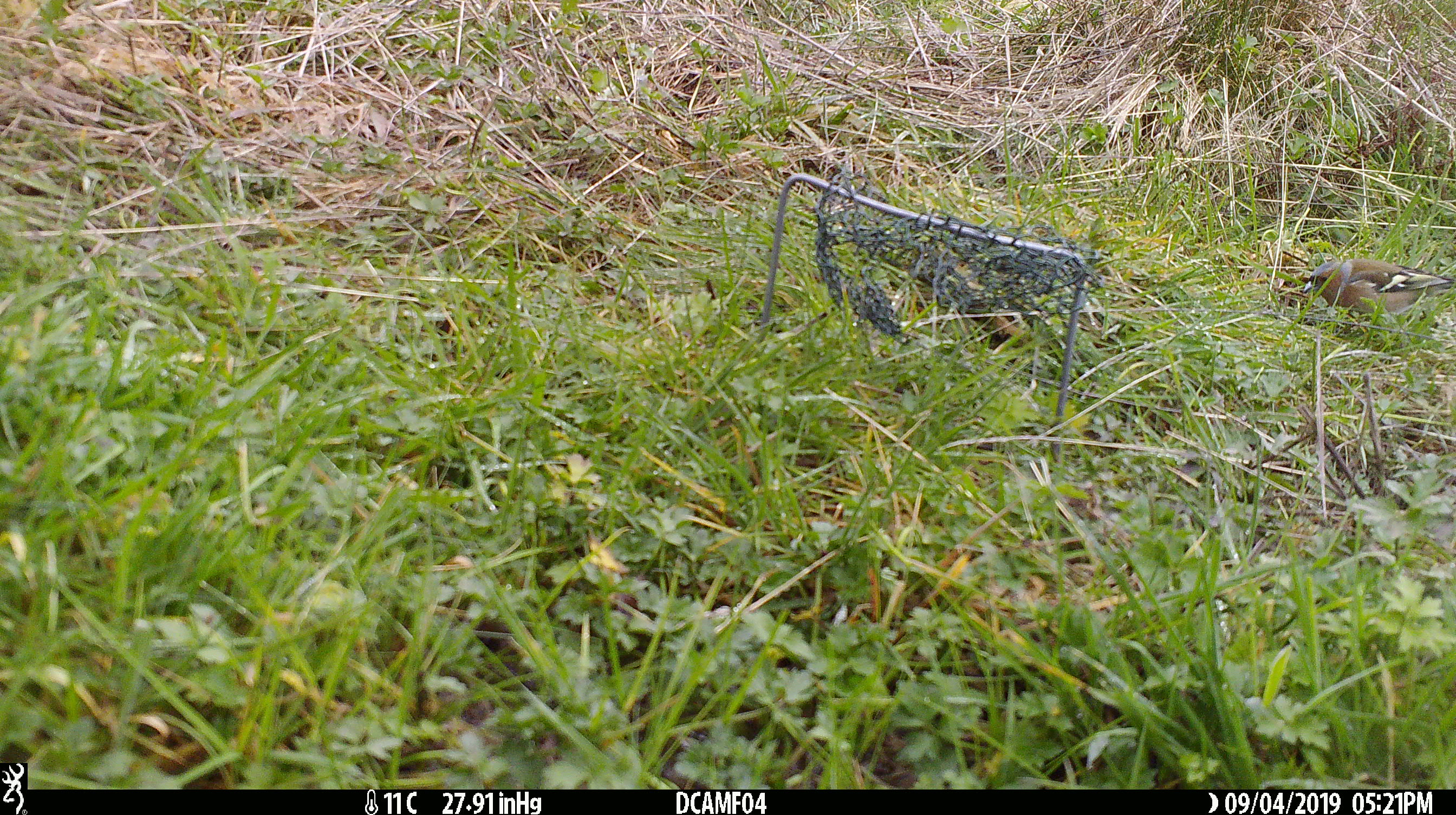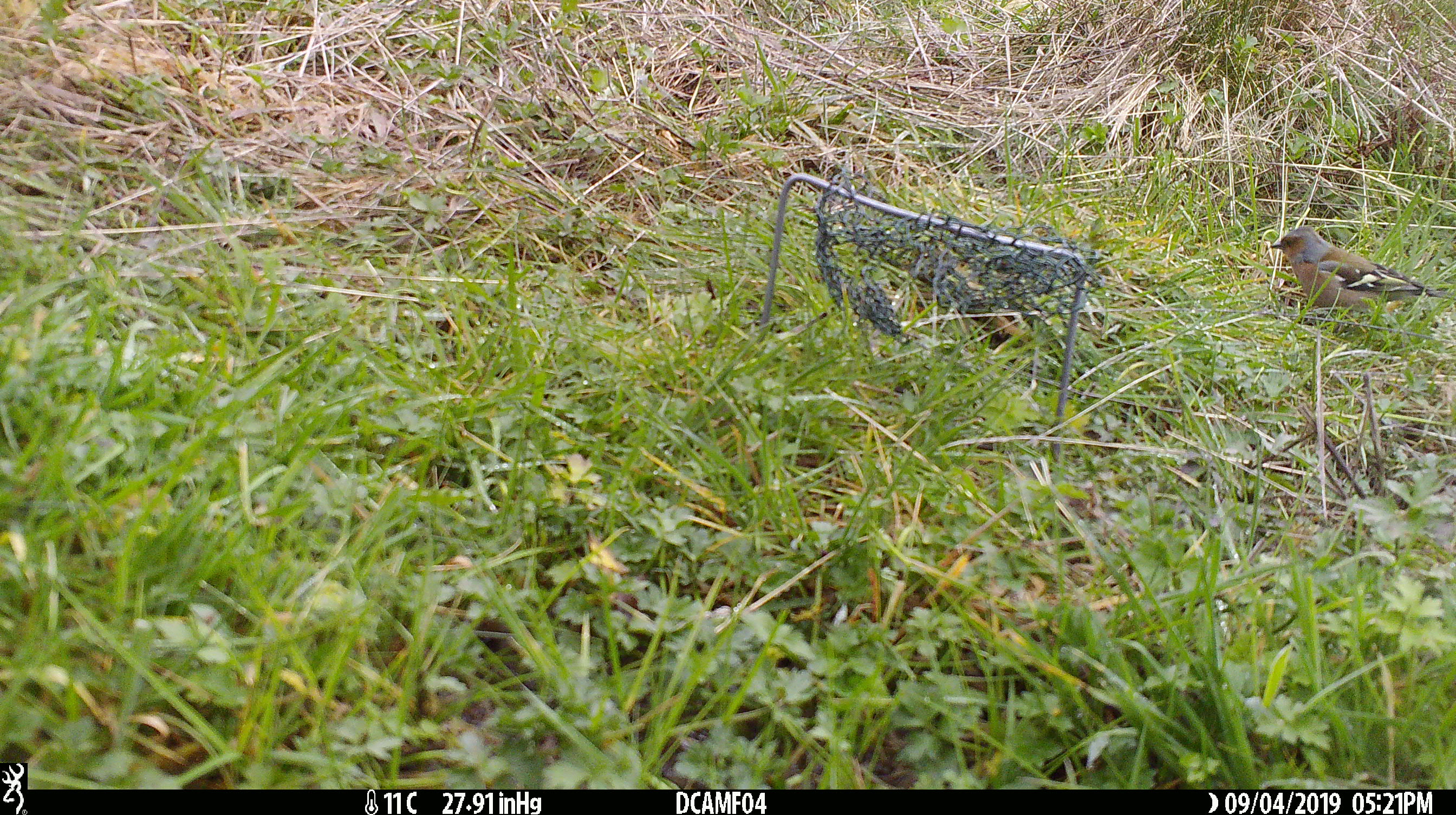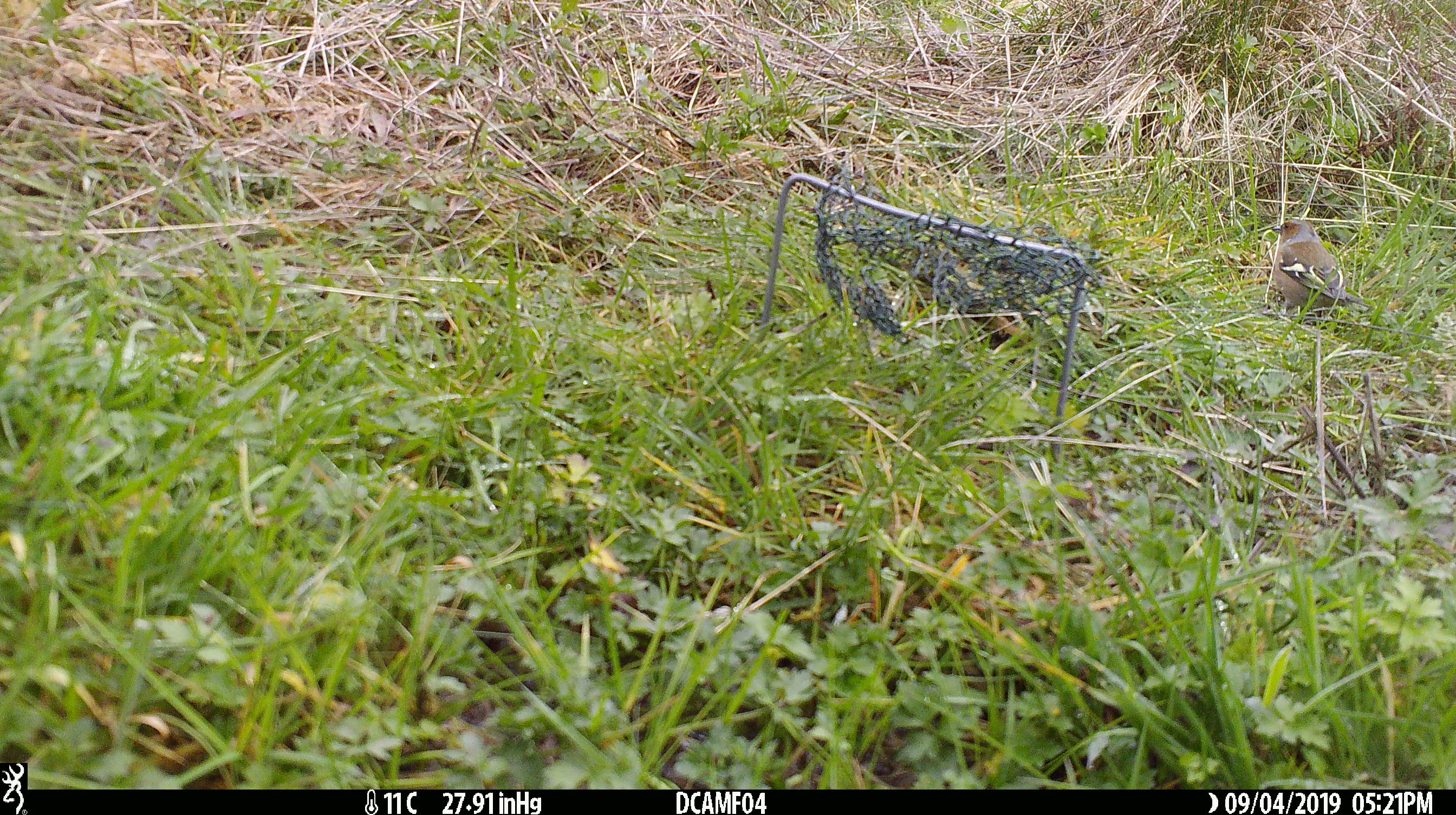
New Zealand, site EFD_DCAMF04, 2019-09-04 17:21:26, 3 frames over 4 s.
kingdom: Animalia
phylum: Chordata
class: Aves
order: Passeriformes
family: Fringillidae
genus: Fringilla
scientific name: Fringilla coelebs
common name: common chaffinch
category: chaffinch